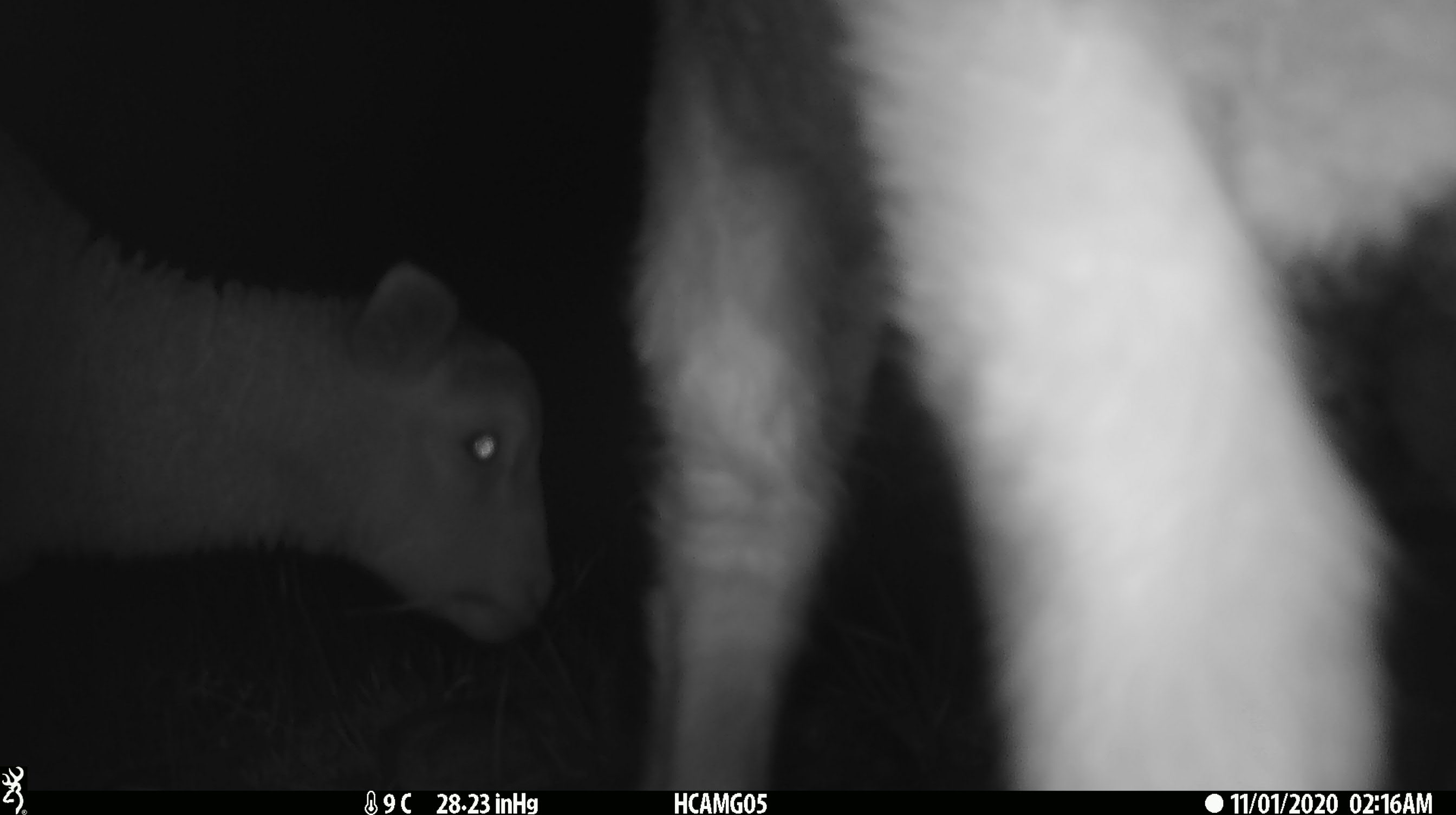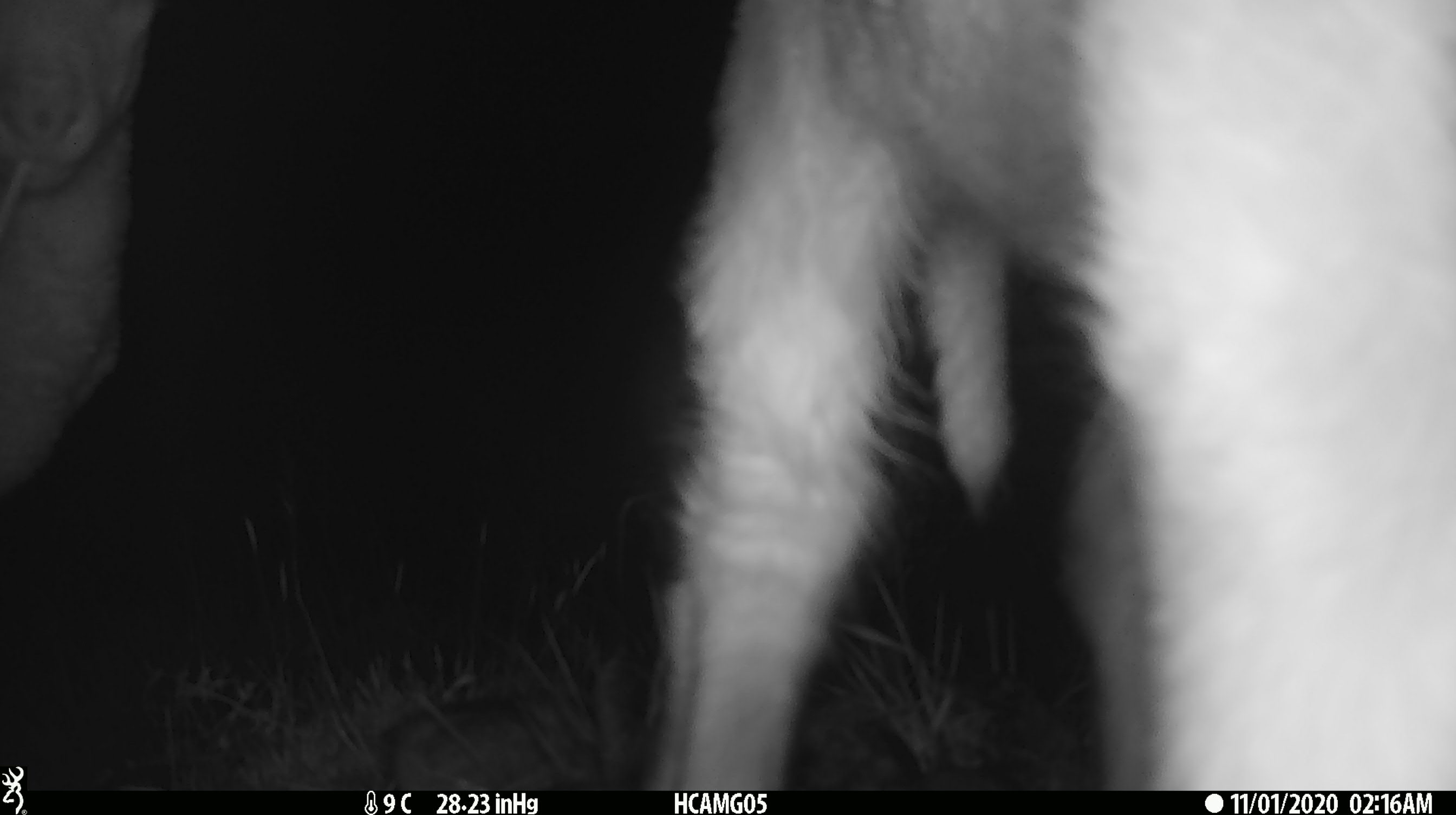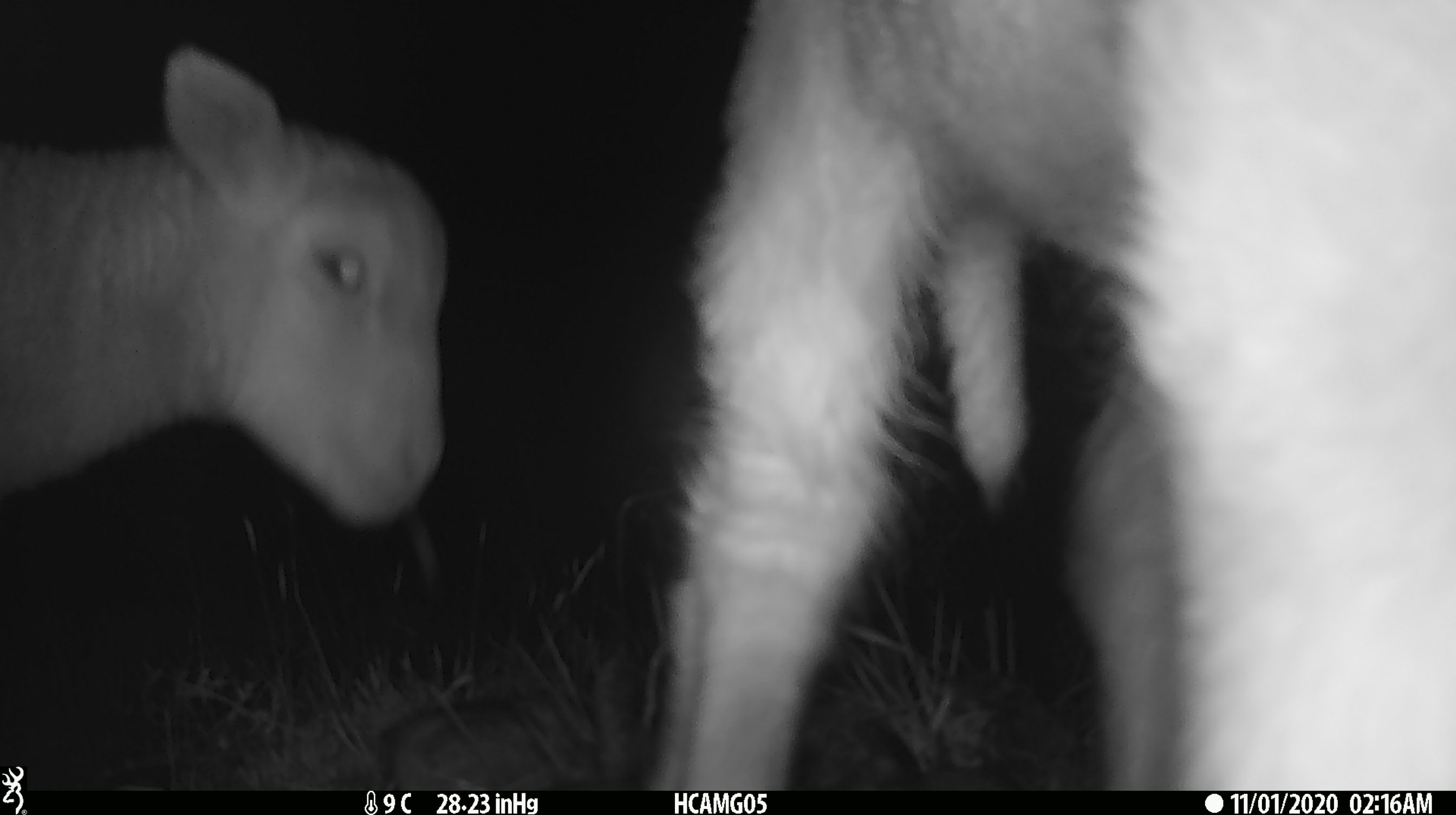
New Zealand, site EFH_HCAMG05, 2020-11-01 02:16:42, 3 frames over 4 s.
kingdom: Animalia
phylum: Chordata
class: Mammalia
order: Artiodactyla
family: Bovidae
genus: Ovis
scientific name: Ovis aries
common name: domestic sheep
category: sheep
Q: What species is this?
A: Sheep (domestic sheep) (Ovis aries).